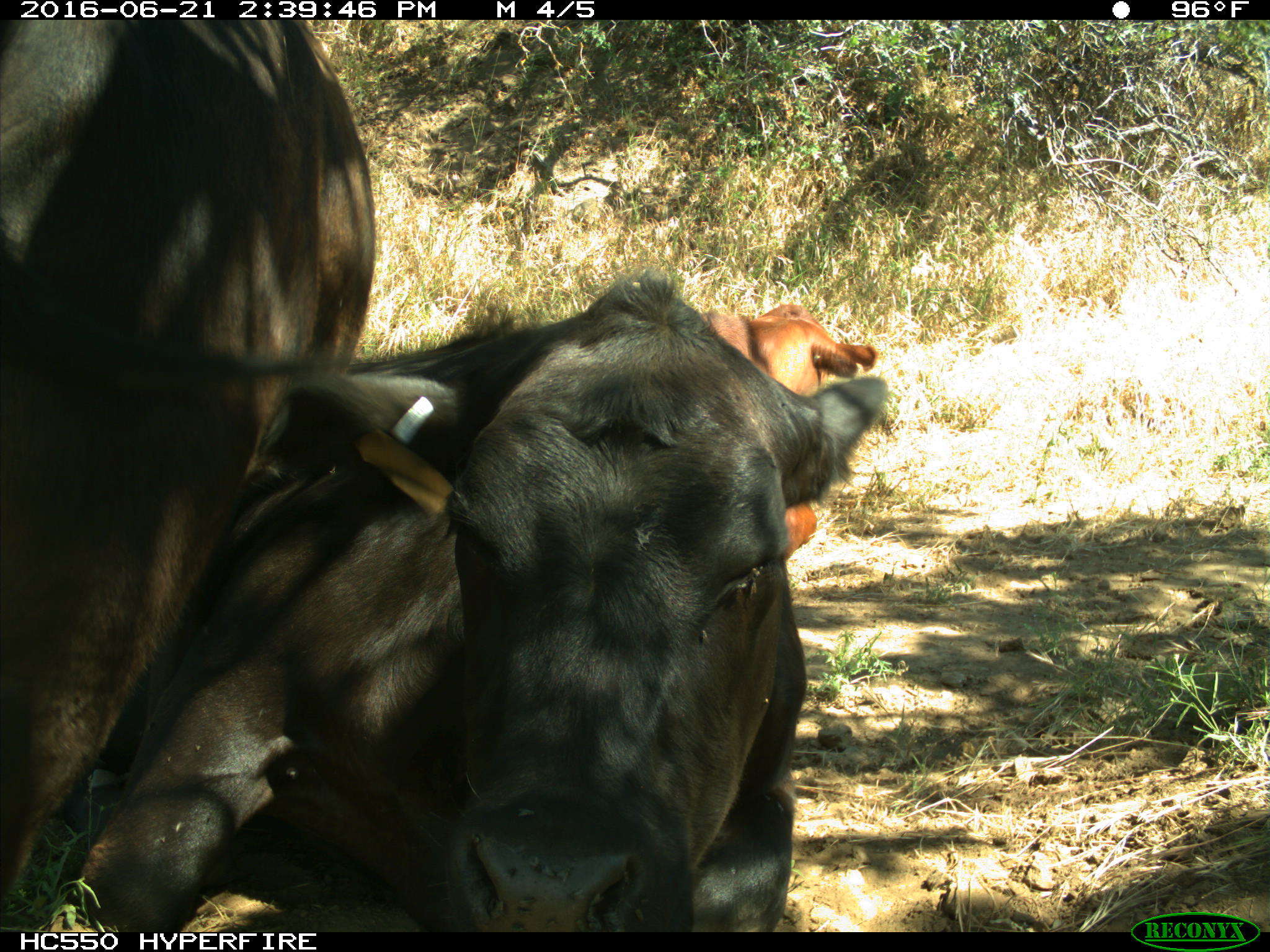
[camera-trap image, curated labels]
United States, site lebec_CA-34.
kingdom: Animalia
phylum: Chordata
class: Mammalia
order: Artiodactyla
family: Bovidae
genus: Bos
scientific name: Bos taurus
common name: domestic cow